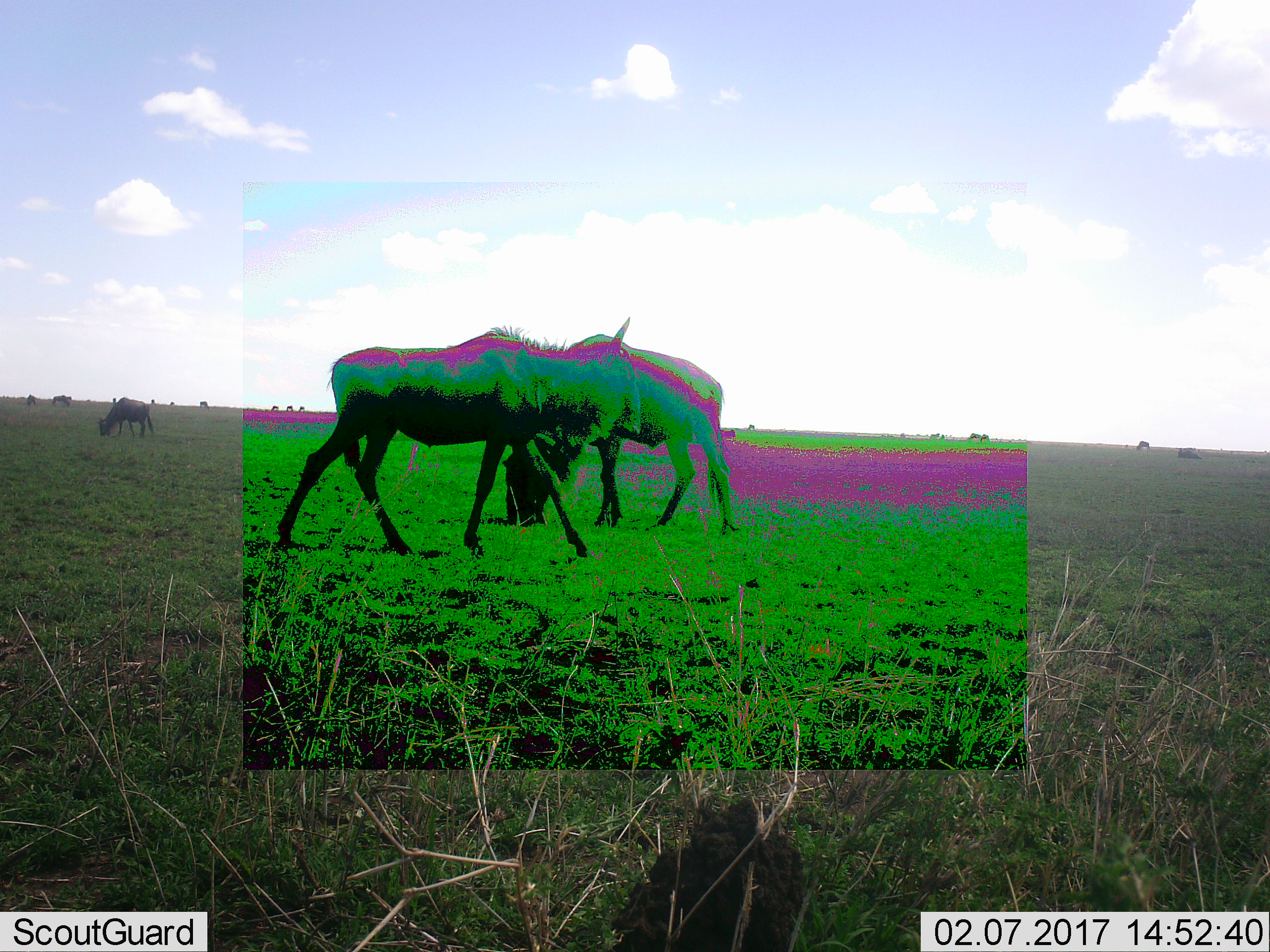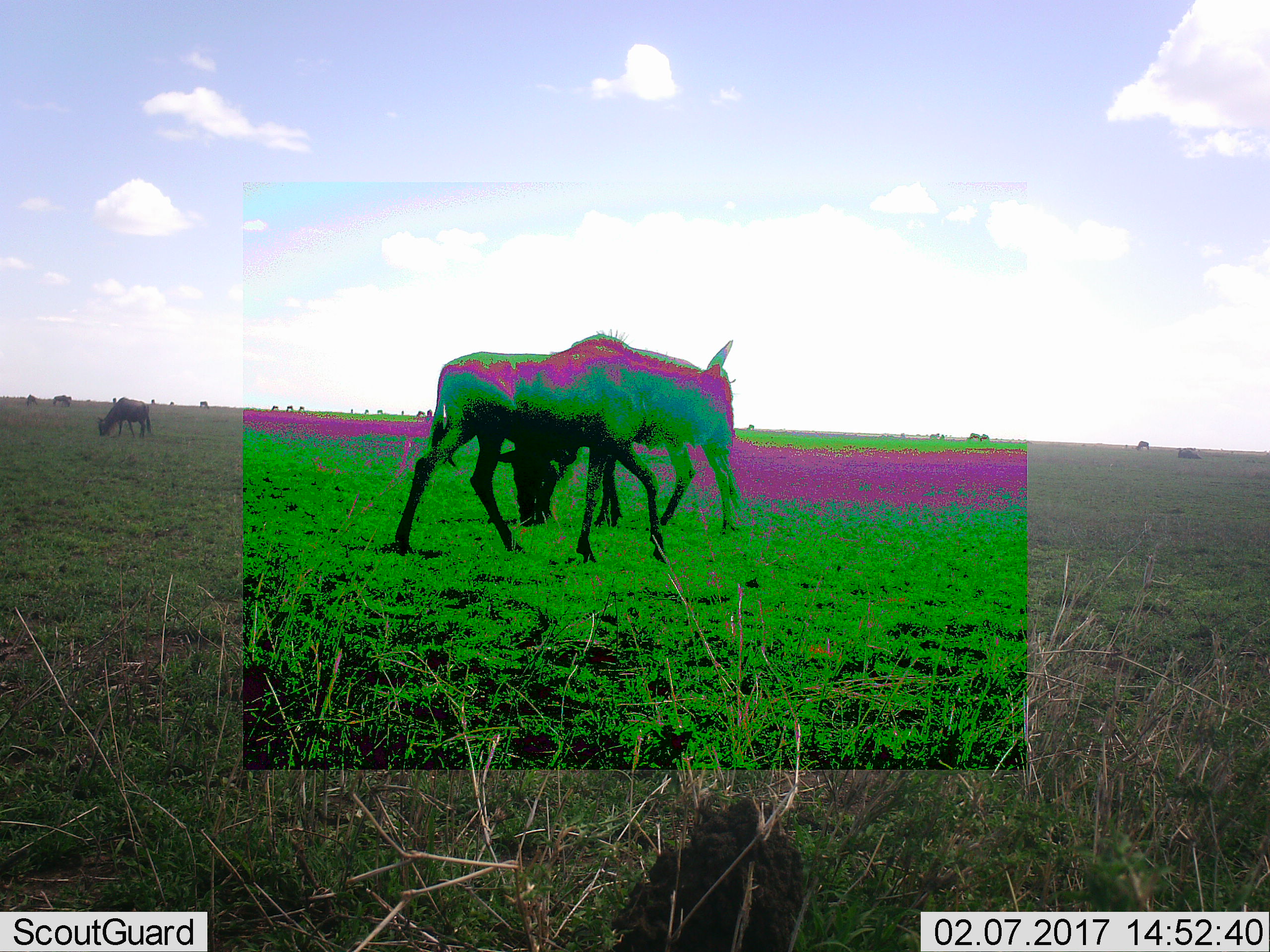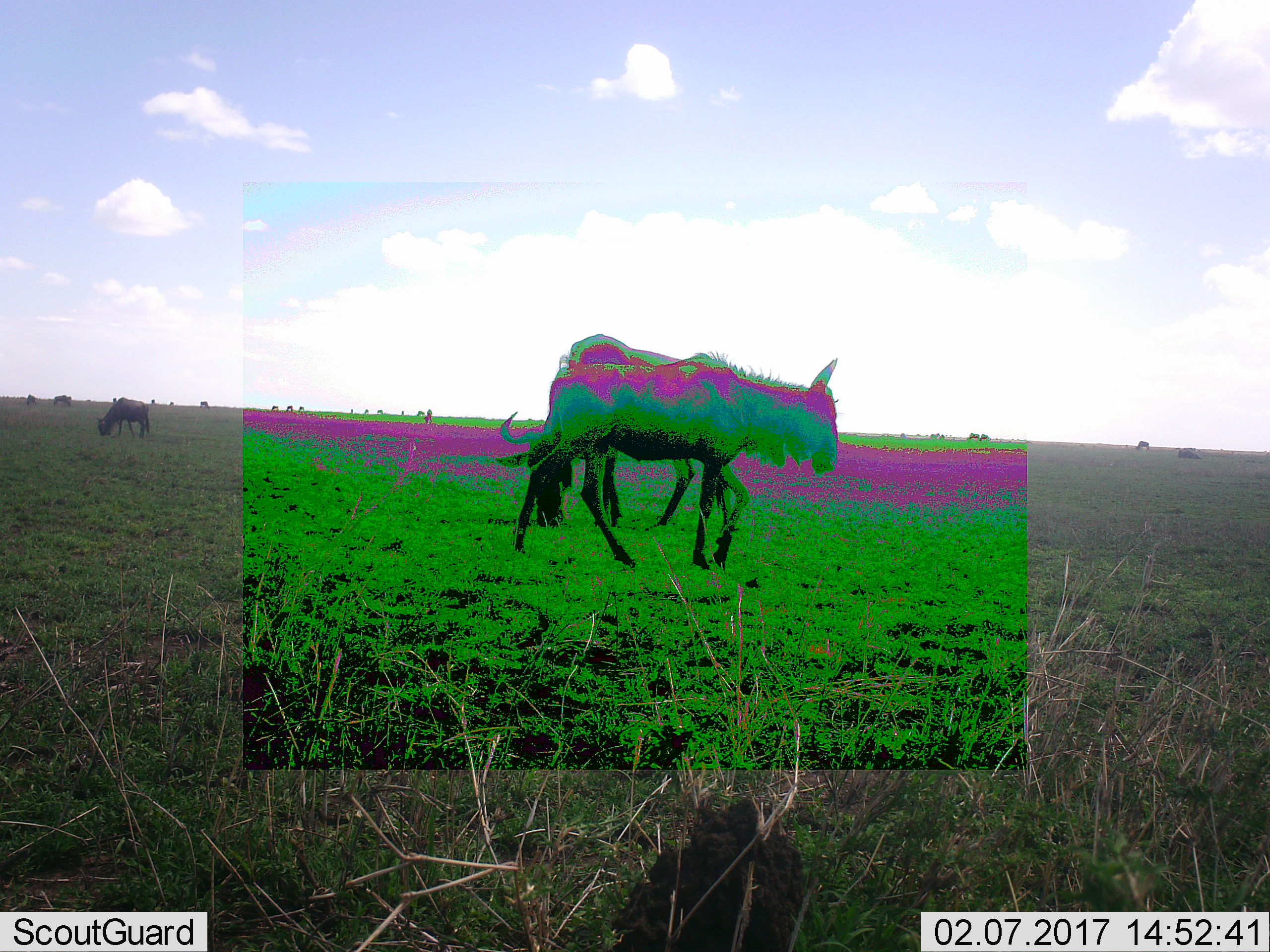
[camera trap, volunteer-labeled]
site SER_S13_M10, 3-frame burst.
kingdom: Animalia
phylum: Chordata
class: Mammalia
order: Artiodactyla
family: Bovidae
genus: Connochaetes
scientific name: Connochaetes taurinus taurinus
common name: blue wildebeest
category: wildebeestblue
Wildebeestblue (blue wildebeest) (Connochaetes taurinus taurinus), count 11-50. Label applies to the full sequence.